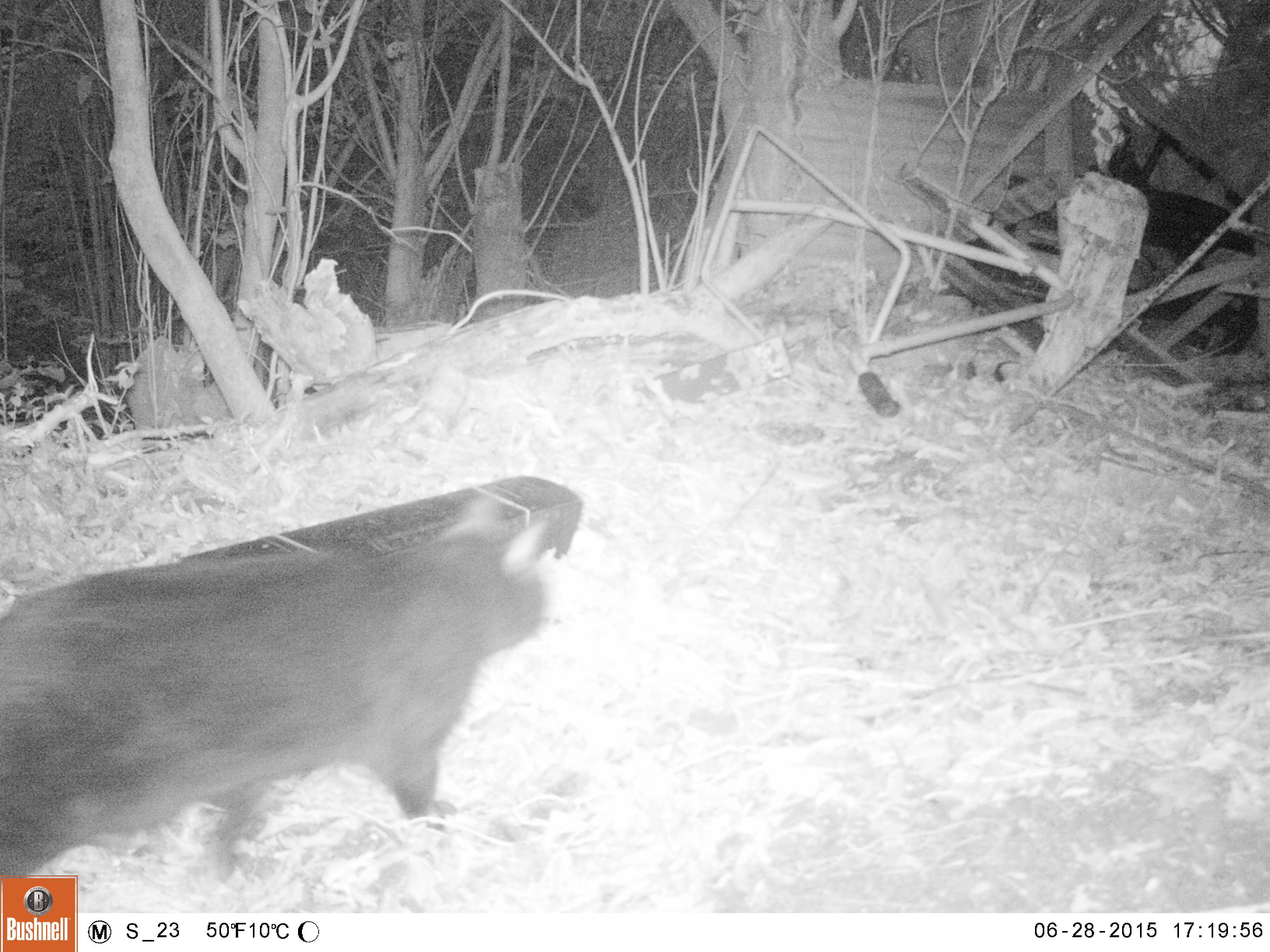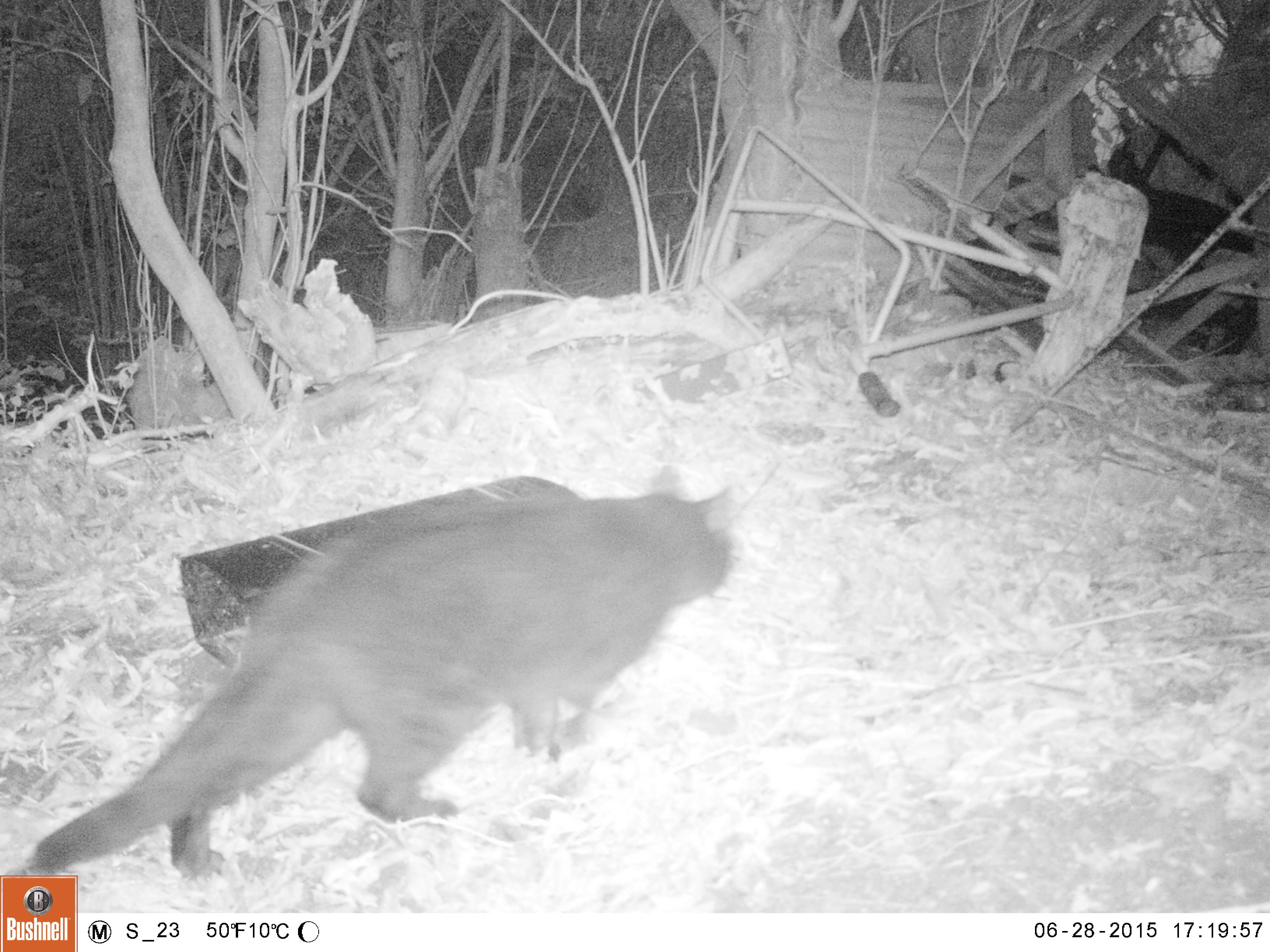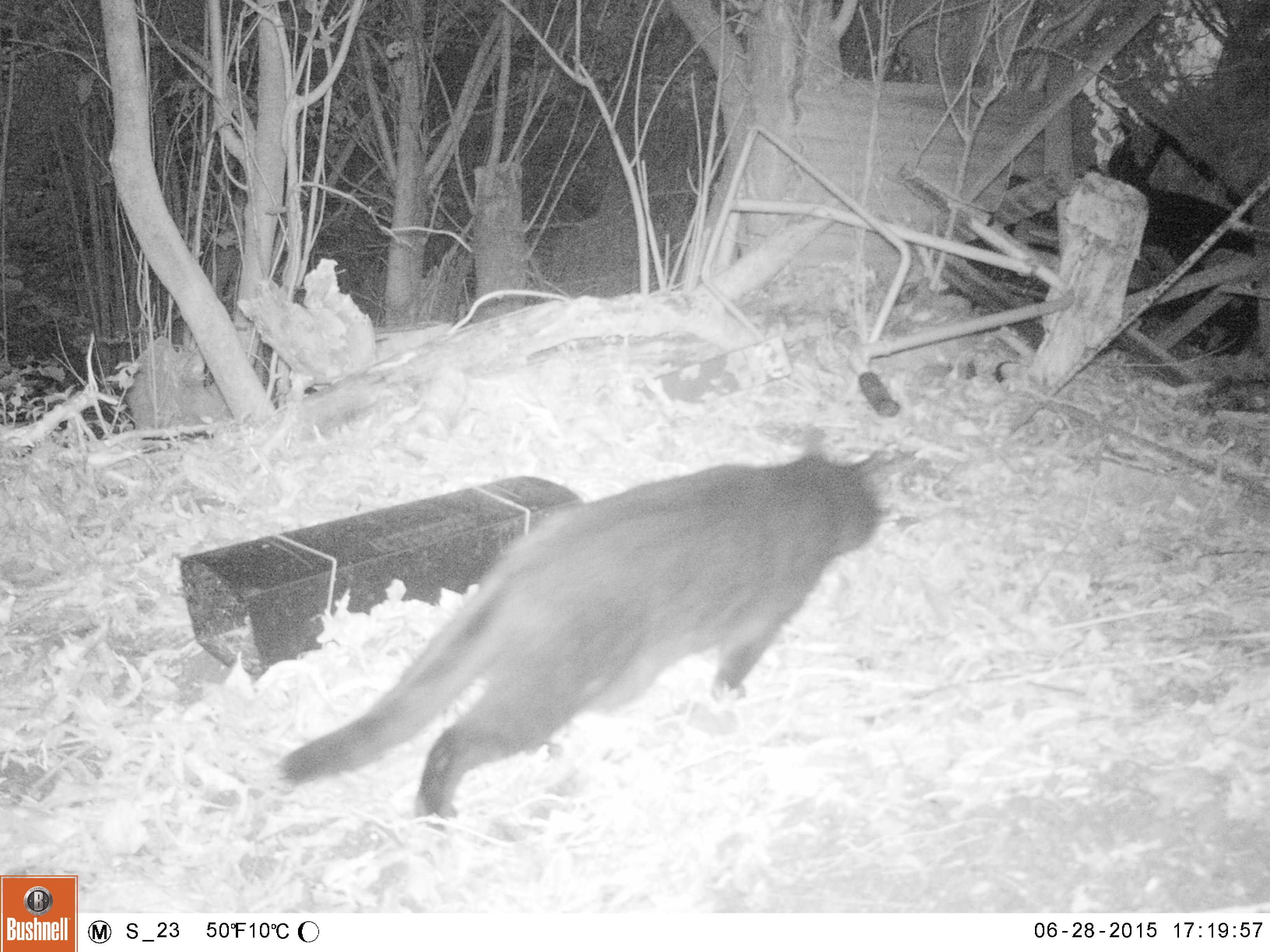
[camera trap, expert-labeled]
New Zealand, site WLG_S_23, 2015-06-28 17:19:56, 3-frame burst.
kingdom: Animalia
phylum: Chordata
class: Mammalia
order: Carnivora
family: Felidae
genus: Felis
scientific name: Felis catus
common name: domestic cat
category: cat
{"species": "cat (domestic cat) (Felis catus)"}